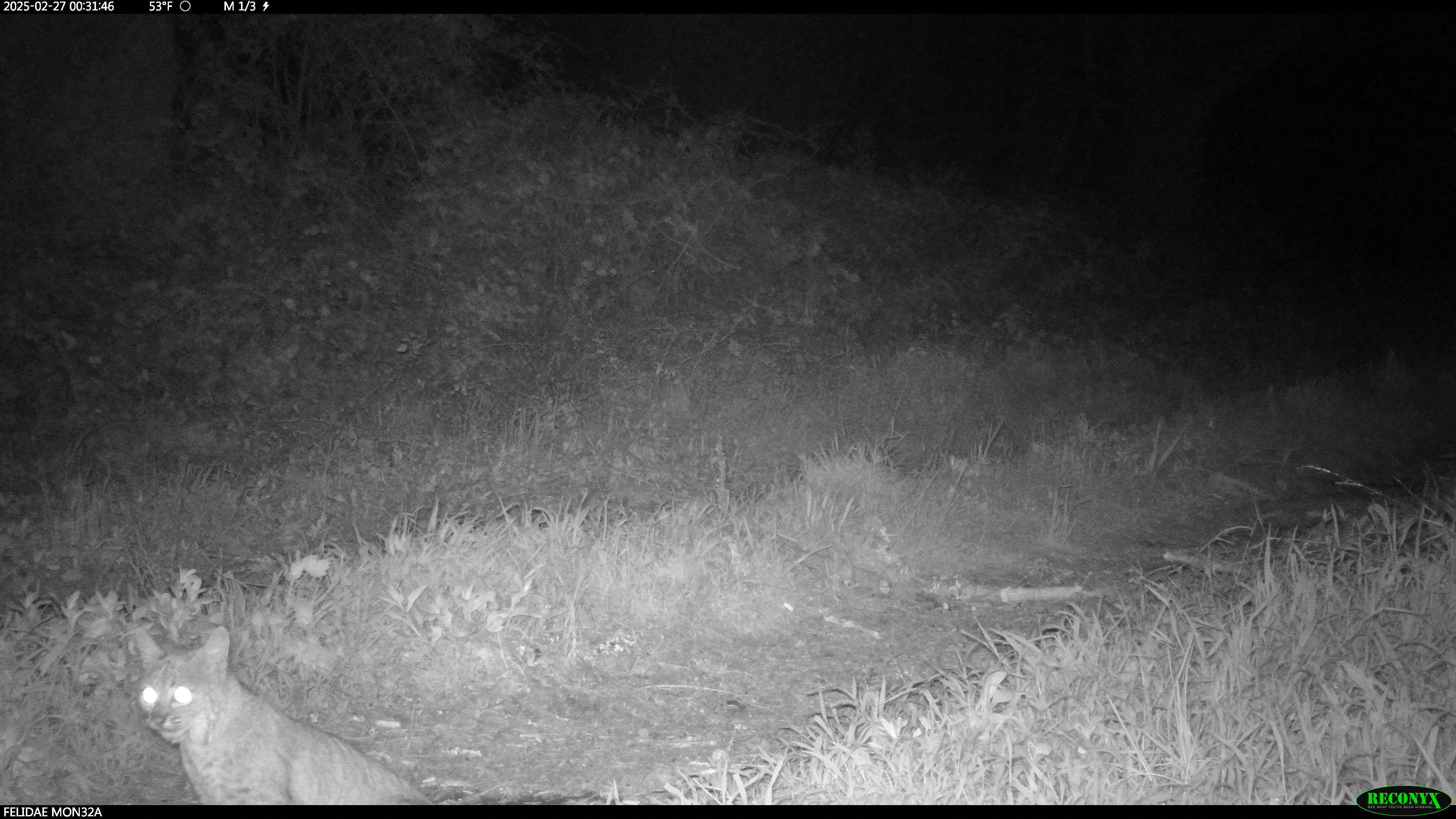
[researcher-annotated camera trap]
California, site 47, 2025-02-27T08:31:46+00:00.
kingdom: Animalia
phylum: Chordata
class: Mammalia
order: Carnivora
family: Felidae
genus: Lynx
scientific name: Lynx rufus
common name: bobcat